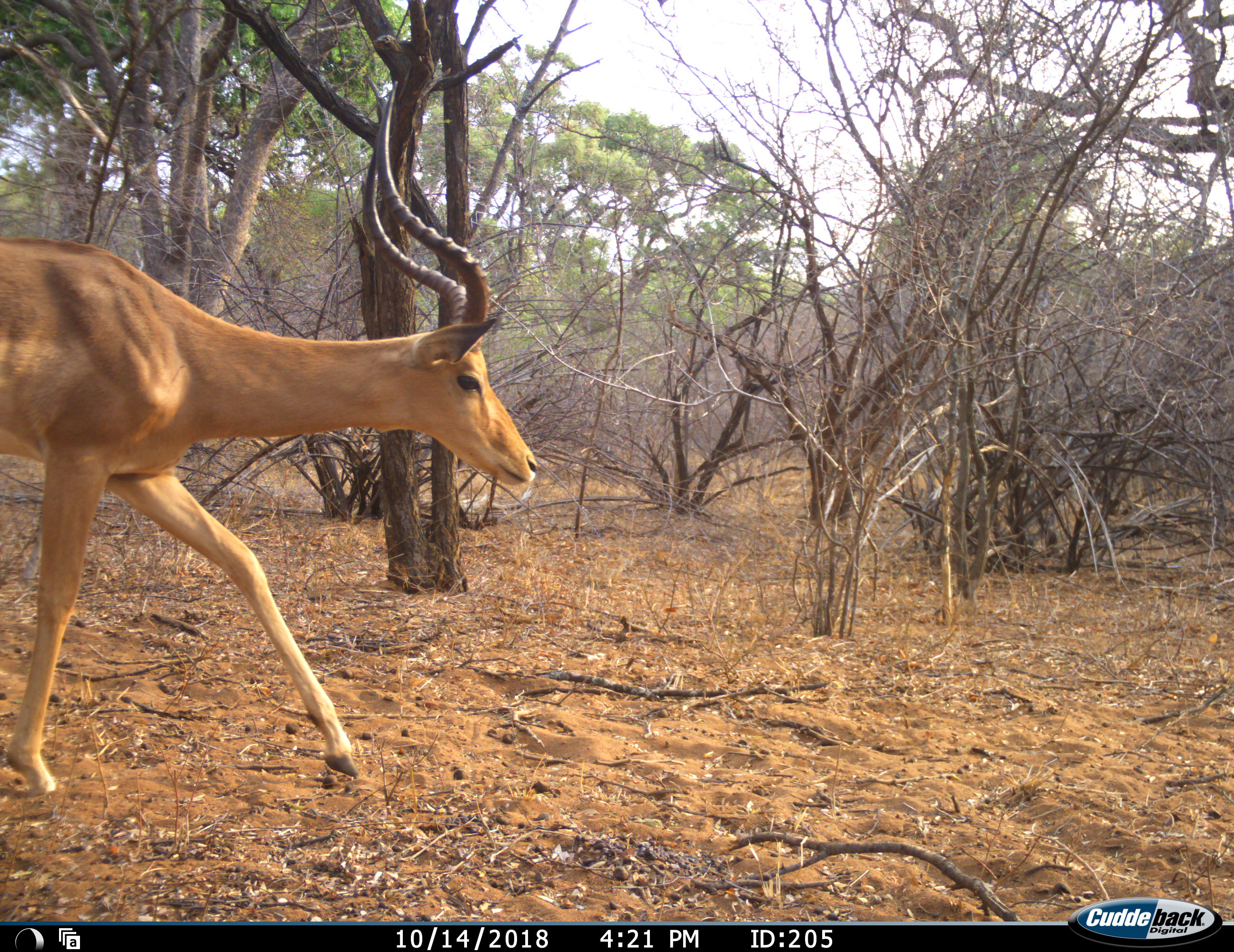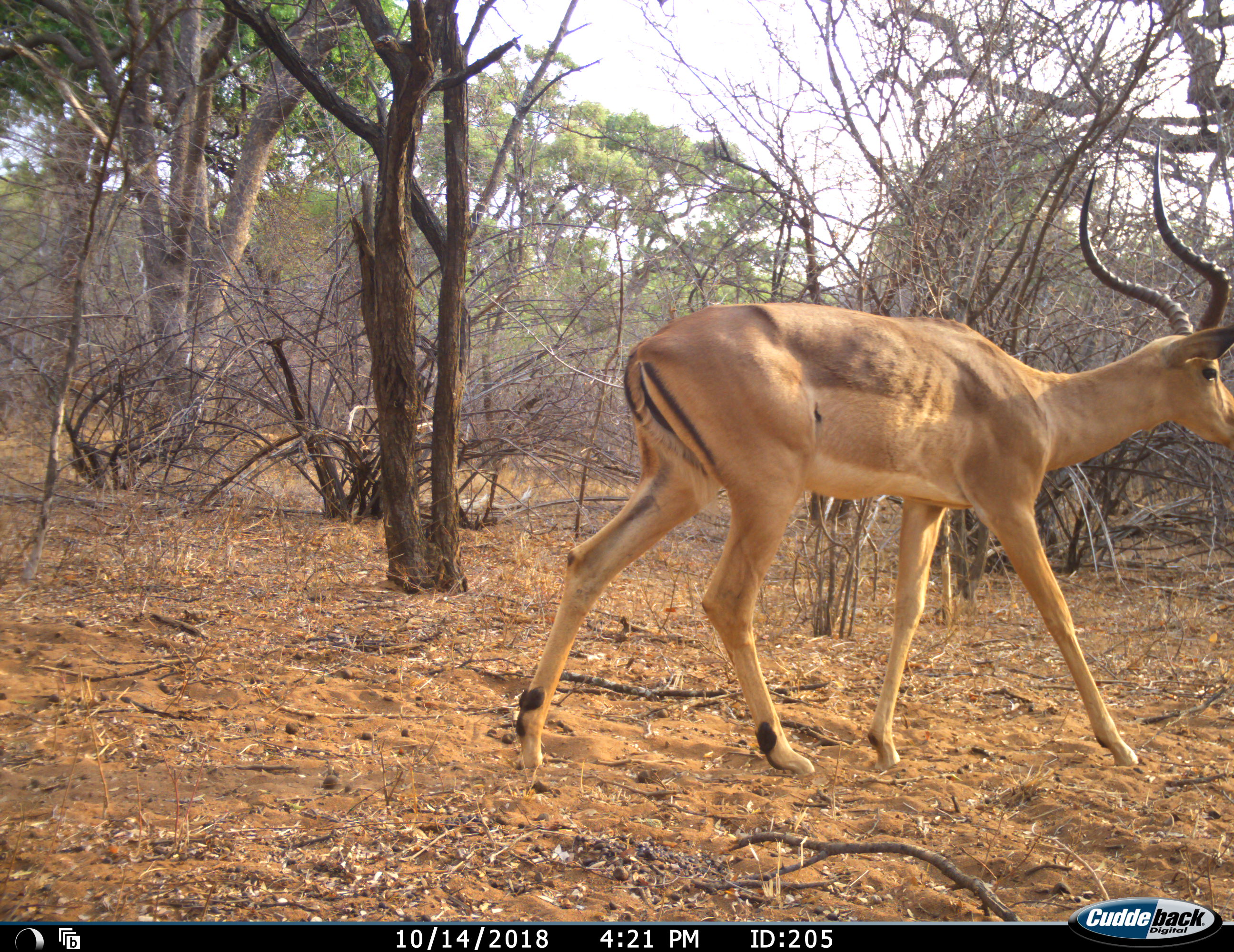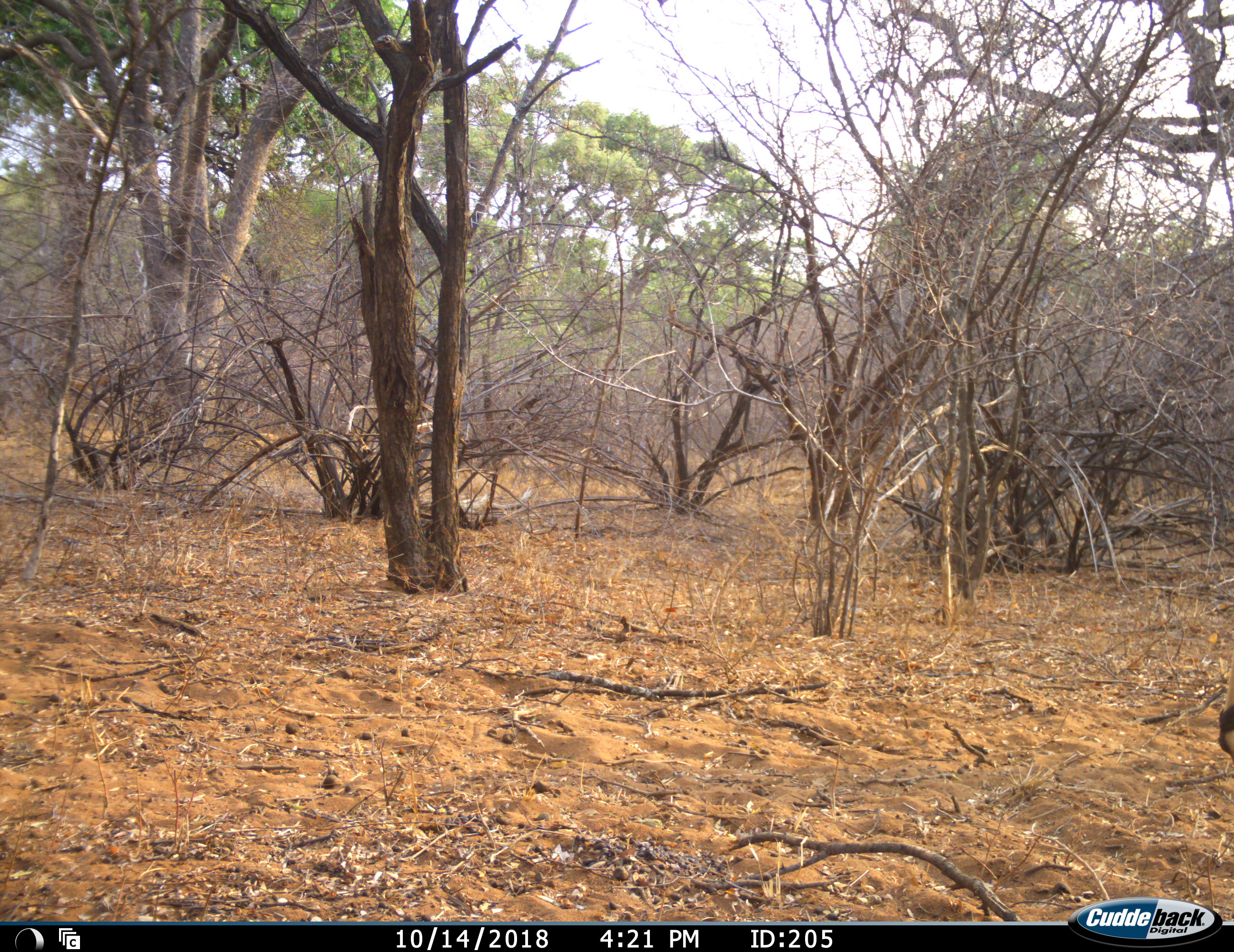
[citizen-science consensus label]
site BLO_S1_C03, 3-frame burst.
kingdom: Animalia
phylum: Chordata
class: Mammalia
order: Artiodactyla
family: Bovidae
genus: Aepyceros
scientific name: Aepyceros melampus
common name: impala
Impala (Aepyceros melampus), count 1. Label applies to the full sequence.